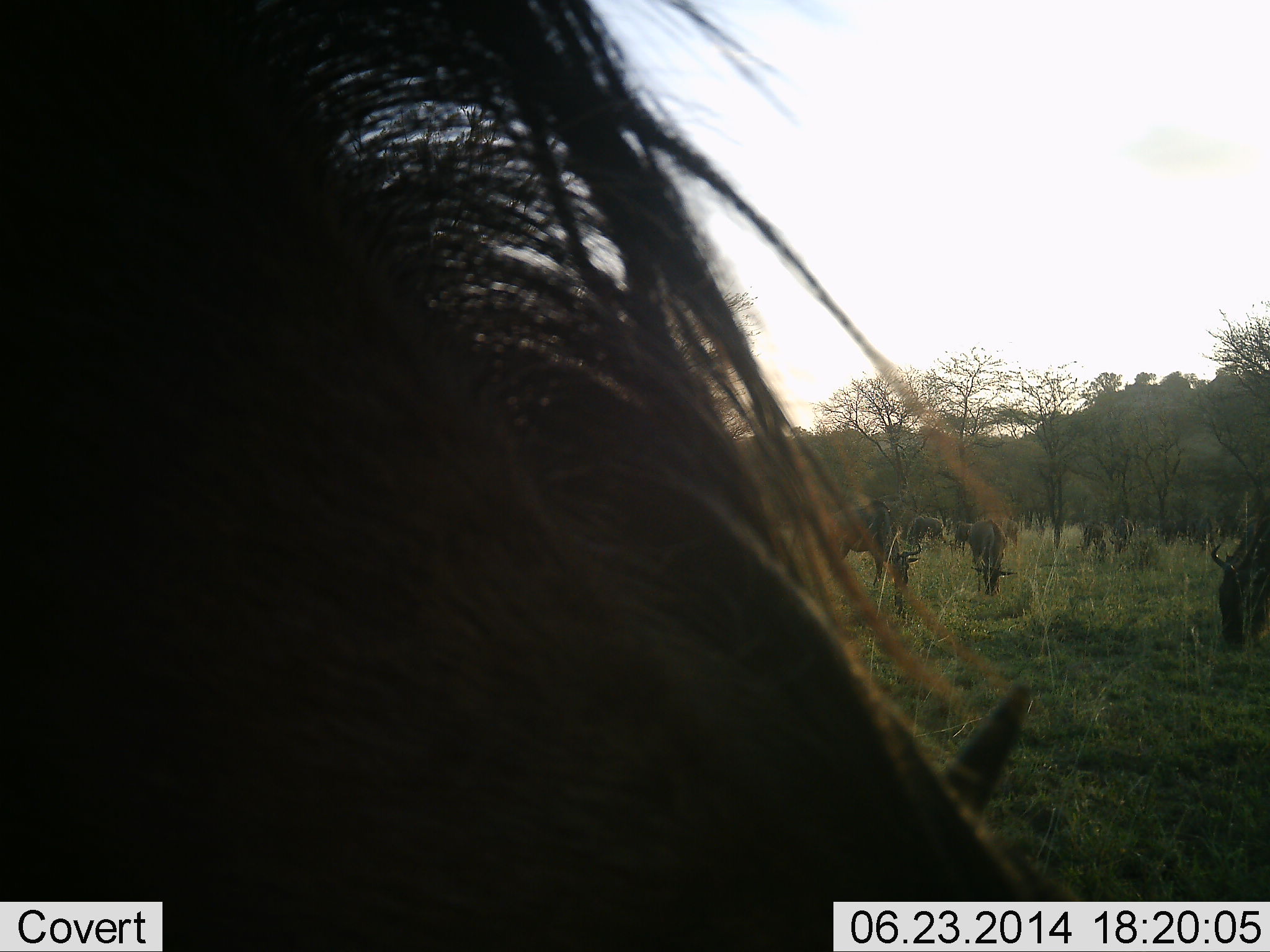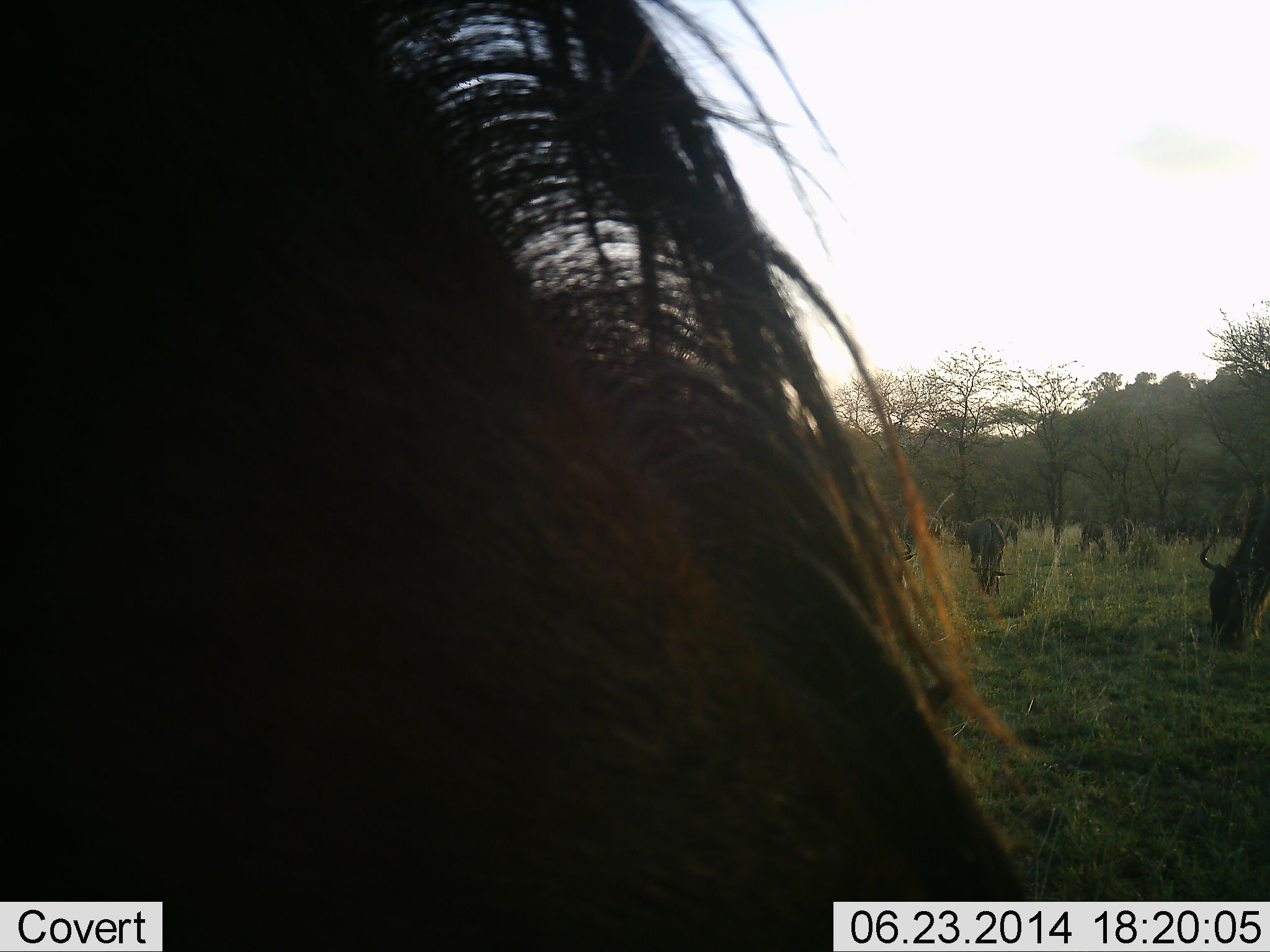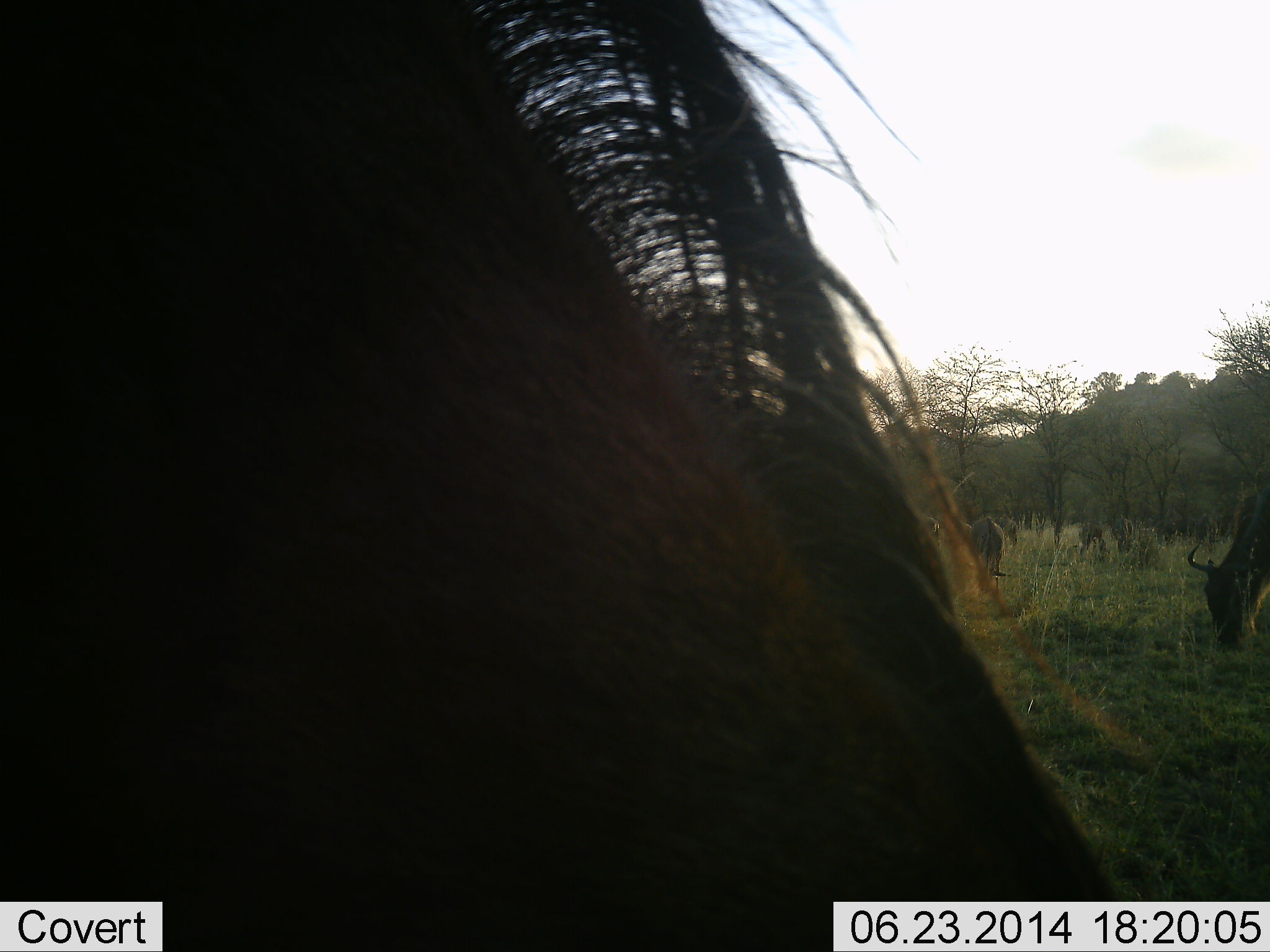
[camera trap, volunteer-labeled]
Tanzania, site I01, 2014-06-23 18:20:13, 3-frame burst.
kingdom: Animalia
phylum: Chordata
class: Mammalia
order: Artiodactyla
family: Bovidae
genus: Connochaetes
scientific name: Connochaetes taurinus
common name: blue wildebeest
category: wildebeest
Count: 8.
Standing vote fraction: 40%.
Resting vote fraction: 0%.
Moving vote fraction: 30%.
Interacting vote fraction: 0%.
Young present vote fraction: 0%.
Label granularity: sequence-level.